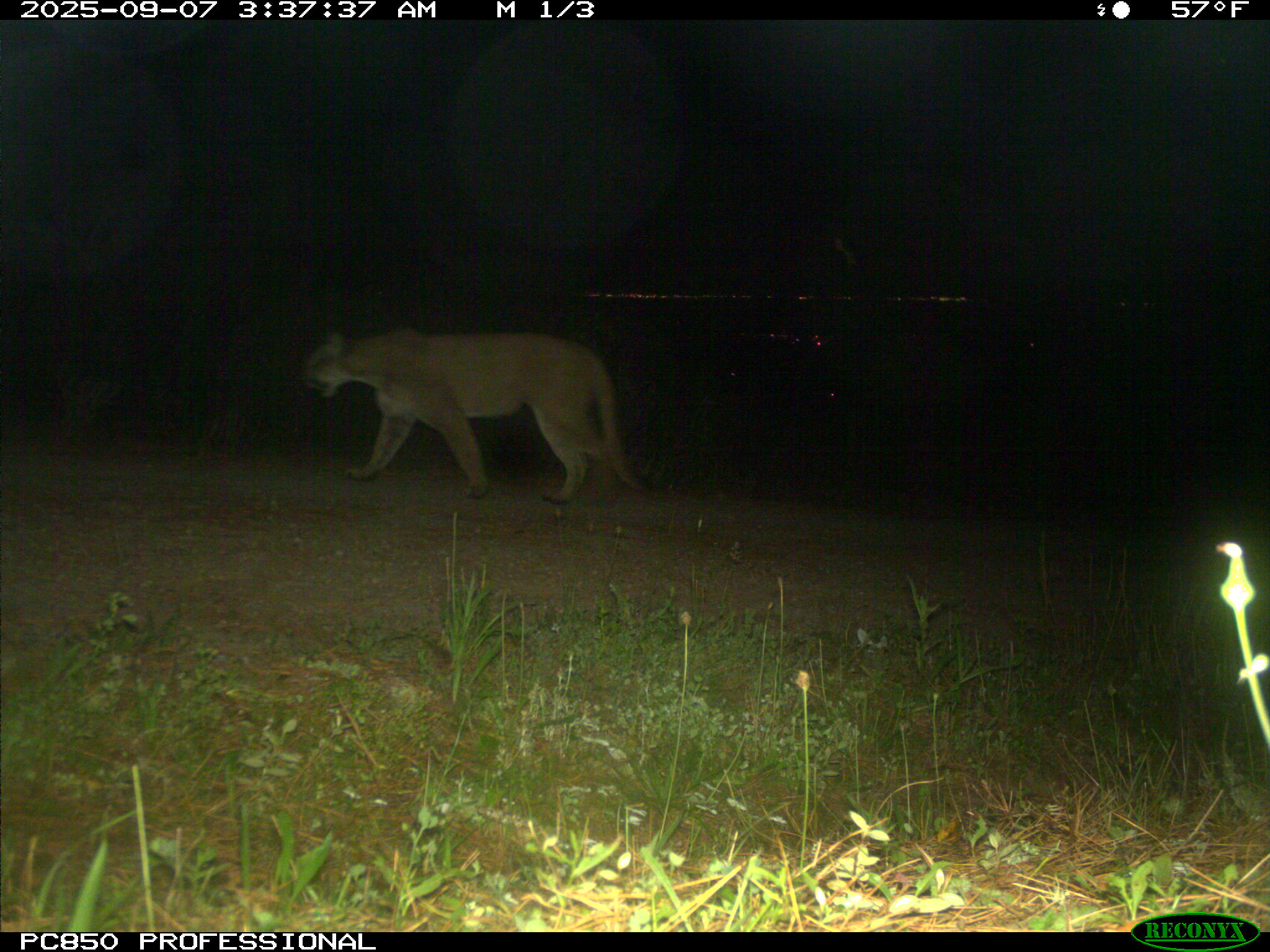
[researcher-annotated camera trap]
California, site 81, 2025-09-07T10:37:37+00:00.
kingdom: Animalia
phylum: Chordata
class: Mammalia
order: Carnivora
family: Felidae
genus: Puma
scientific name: Puma concolor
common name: puma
Puma (Puma concolor).